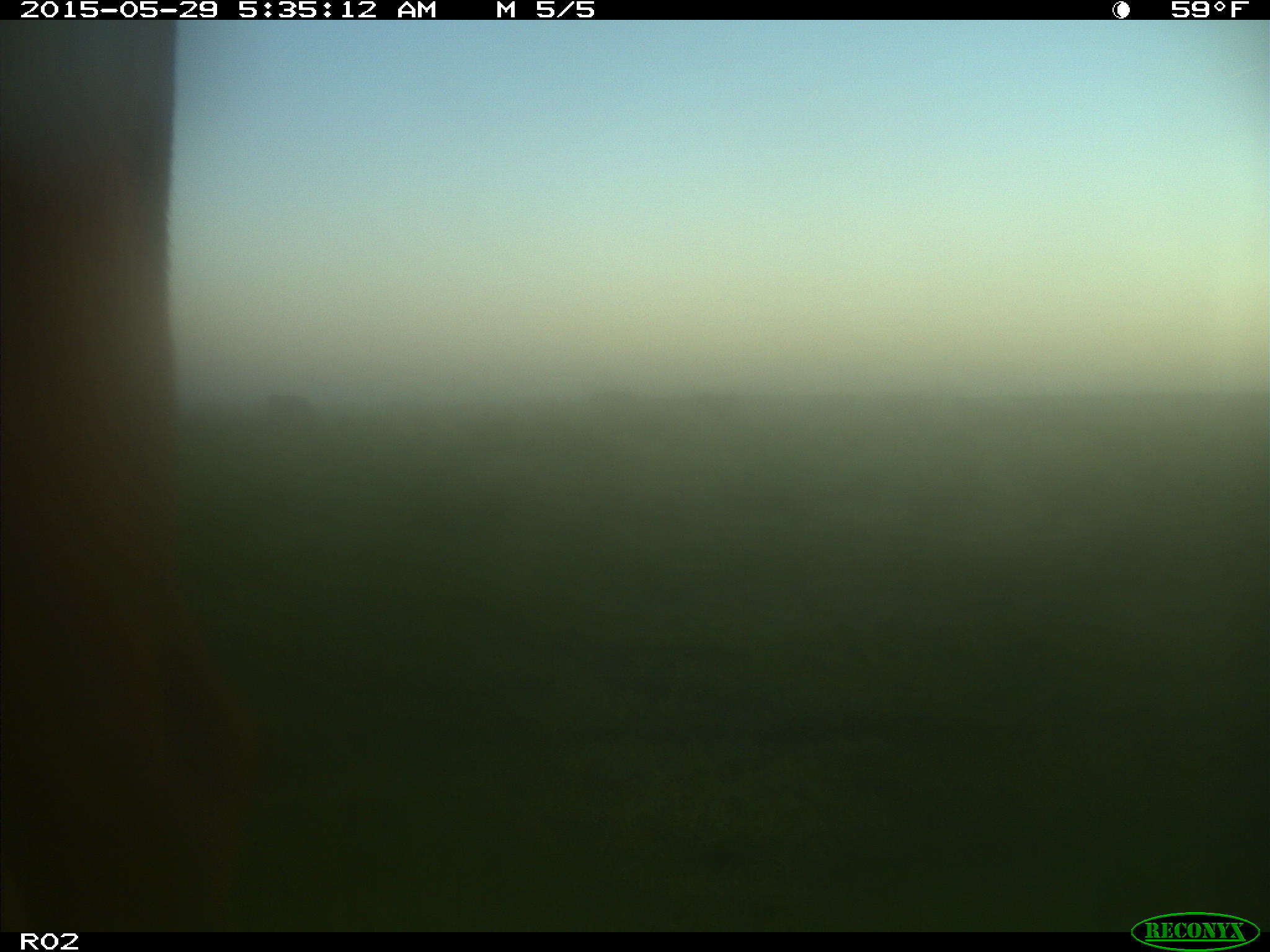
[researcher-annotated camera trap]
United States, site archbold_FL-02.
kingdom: Animalia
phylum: Chordata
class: Mammalia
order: Artiodactyla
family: Bovidae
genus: Bos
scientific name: Bos taurus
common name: domestic cow